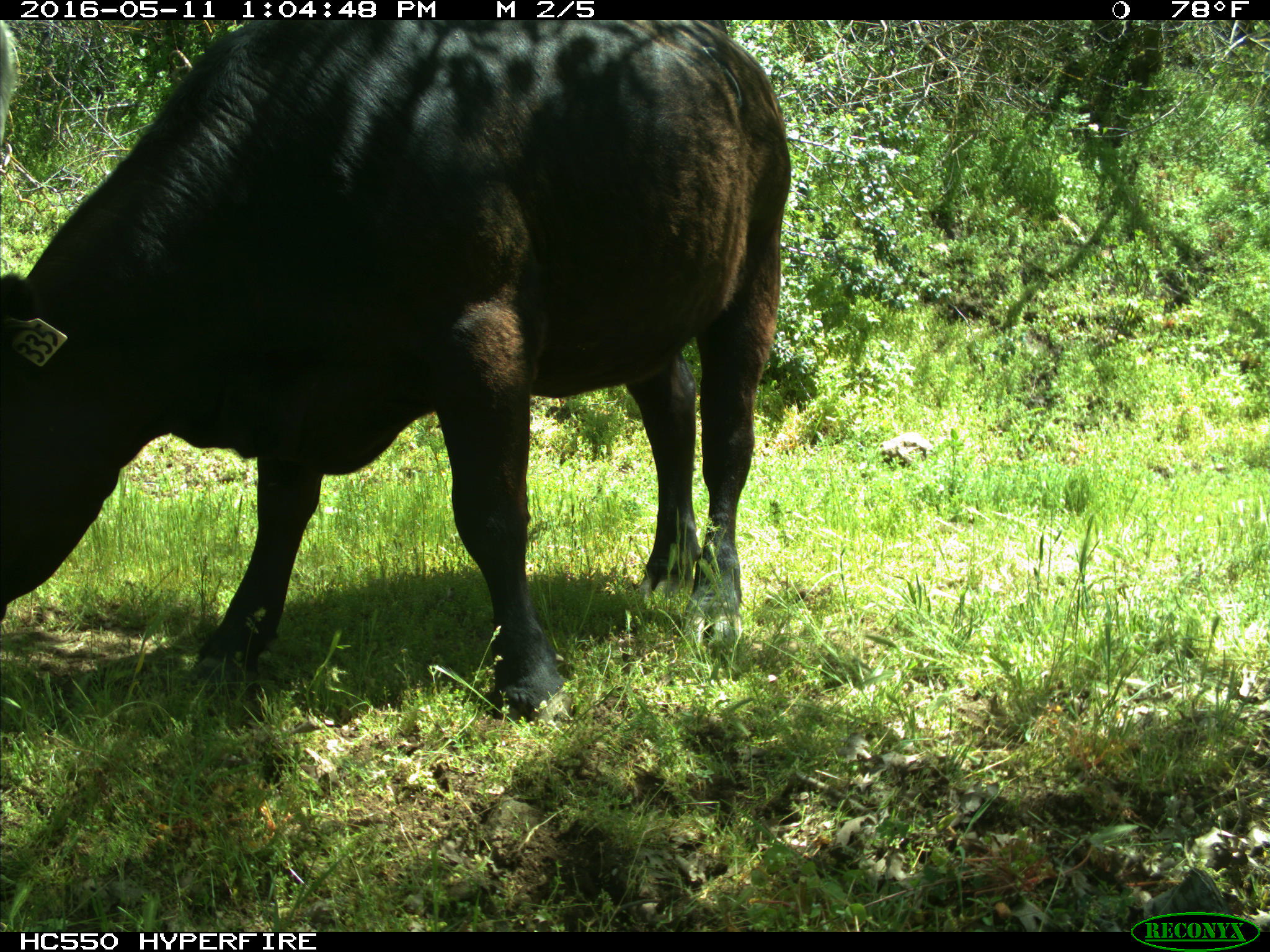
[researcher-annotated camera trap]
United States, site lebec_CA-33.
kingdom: Animalia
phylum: Chordata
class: Mammalia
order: Artiodactyla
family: Bovidae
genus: Bos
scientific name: Bos taurus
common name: domestic cow